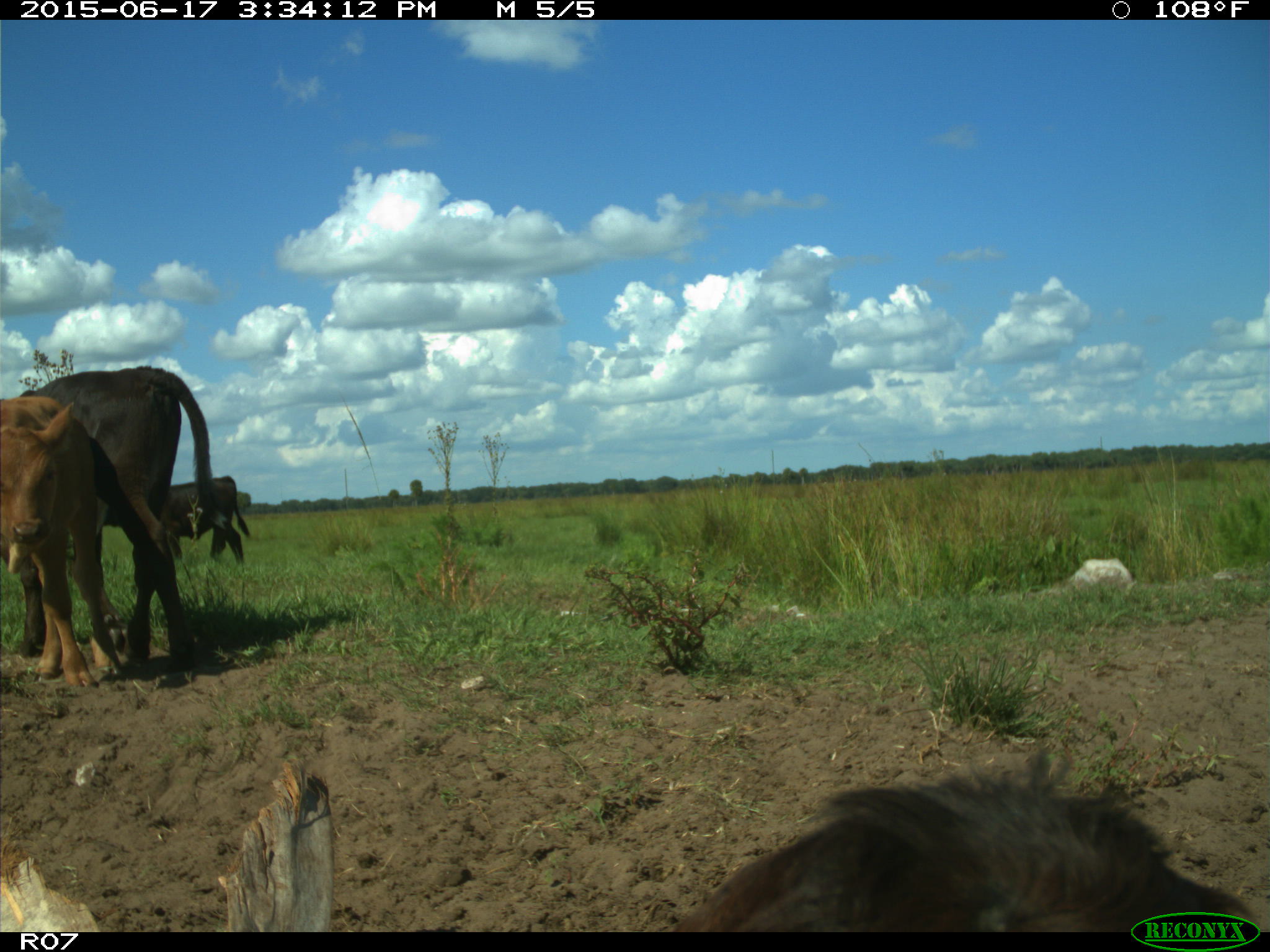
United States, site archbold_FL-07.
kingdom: Animalia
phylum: Chordata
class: Mammalia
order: Artiodactyla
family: Bovidae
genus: Bos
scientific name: Bos taurus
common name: domestic cow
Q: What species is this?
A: Bos taurus (domestic cow).